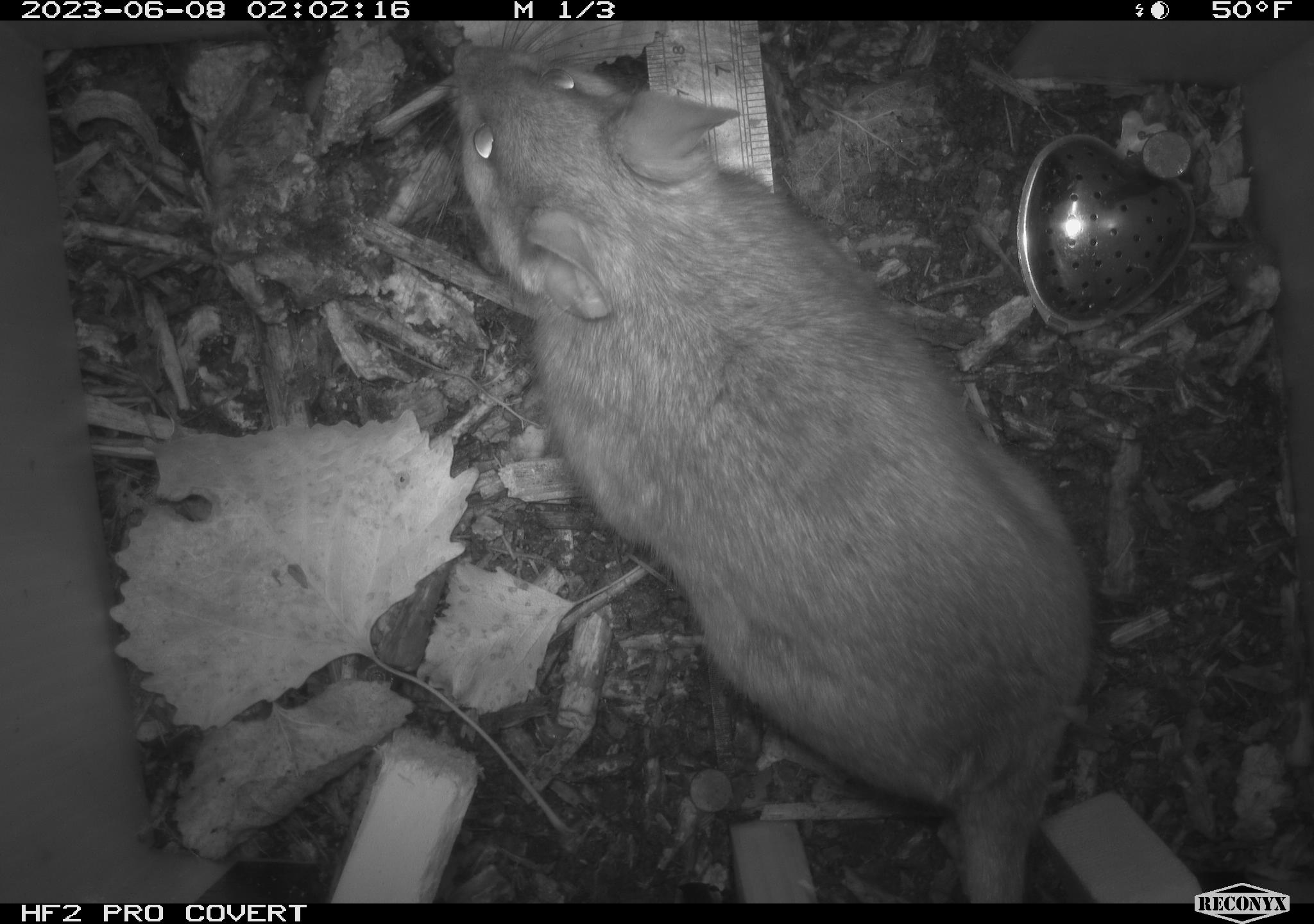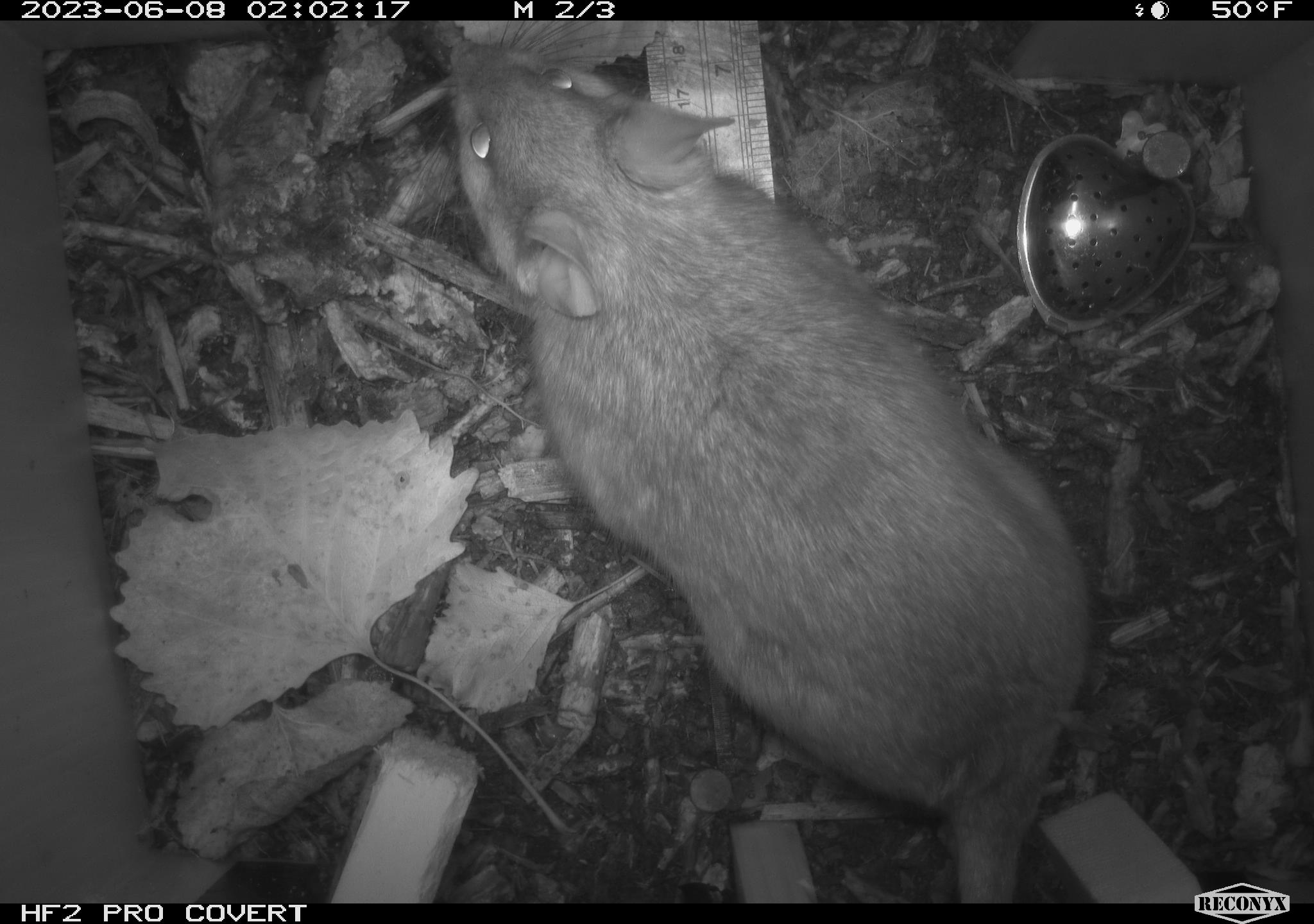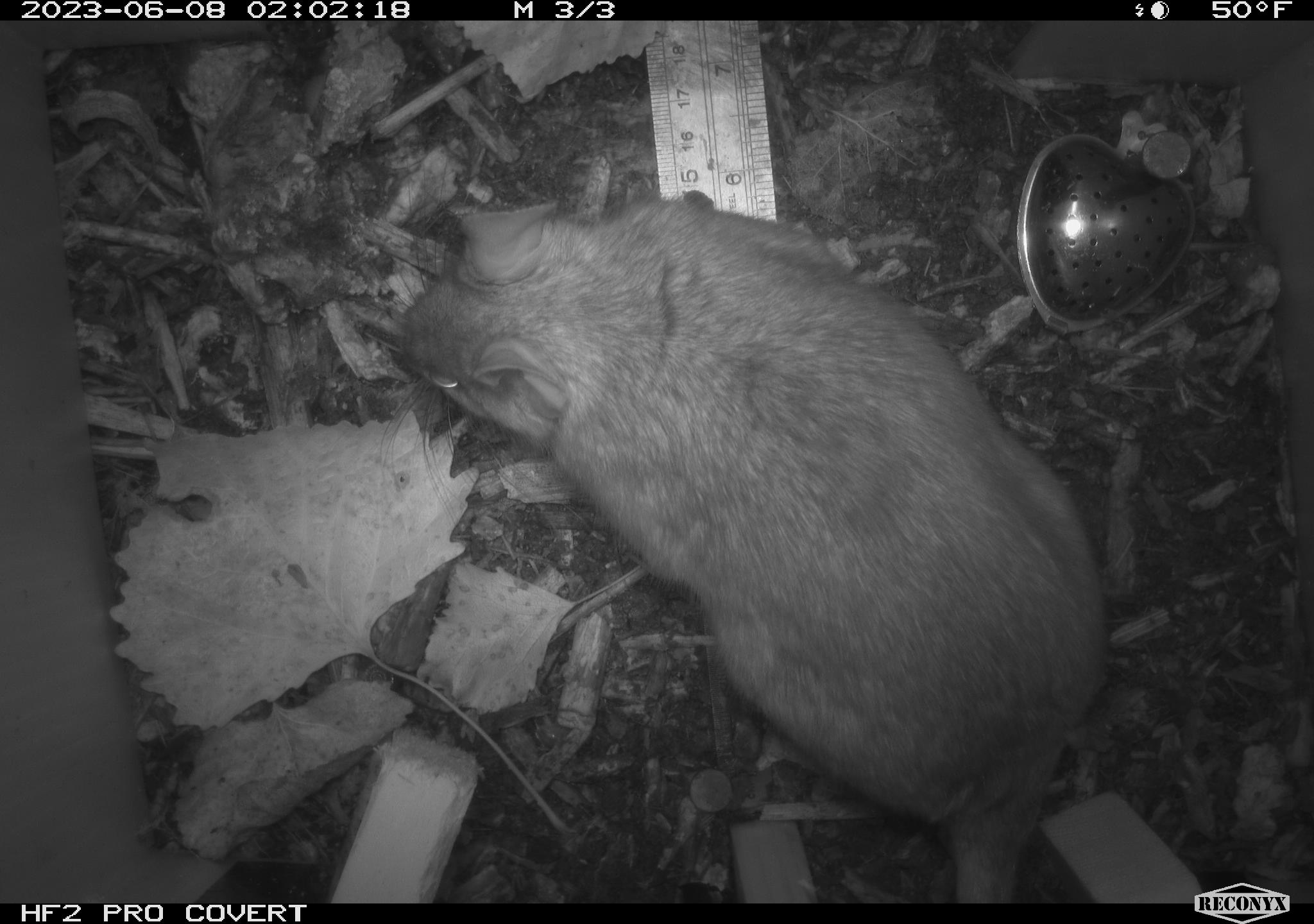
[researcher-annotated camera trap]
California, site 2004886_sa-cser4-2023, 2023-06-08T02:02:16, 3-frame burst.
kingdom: Animalia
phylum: Chordata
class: Mammalia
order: Rodentia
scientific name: Rodentia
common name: woodrat or rat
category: woodrat or rat species